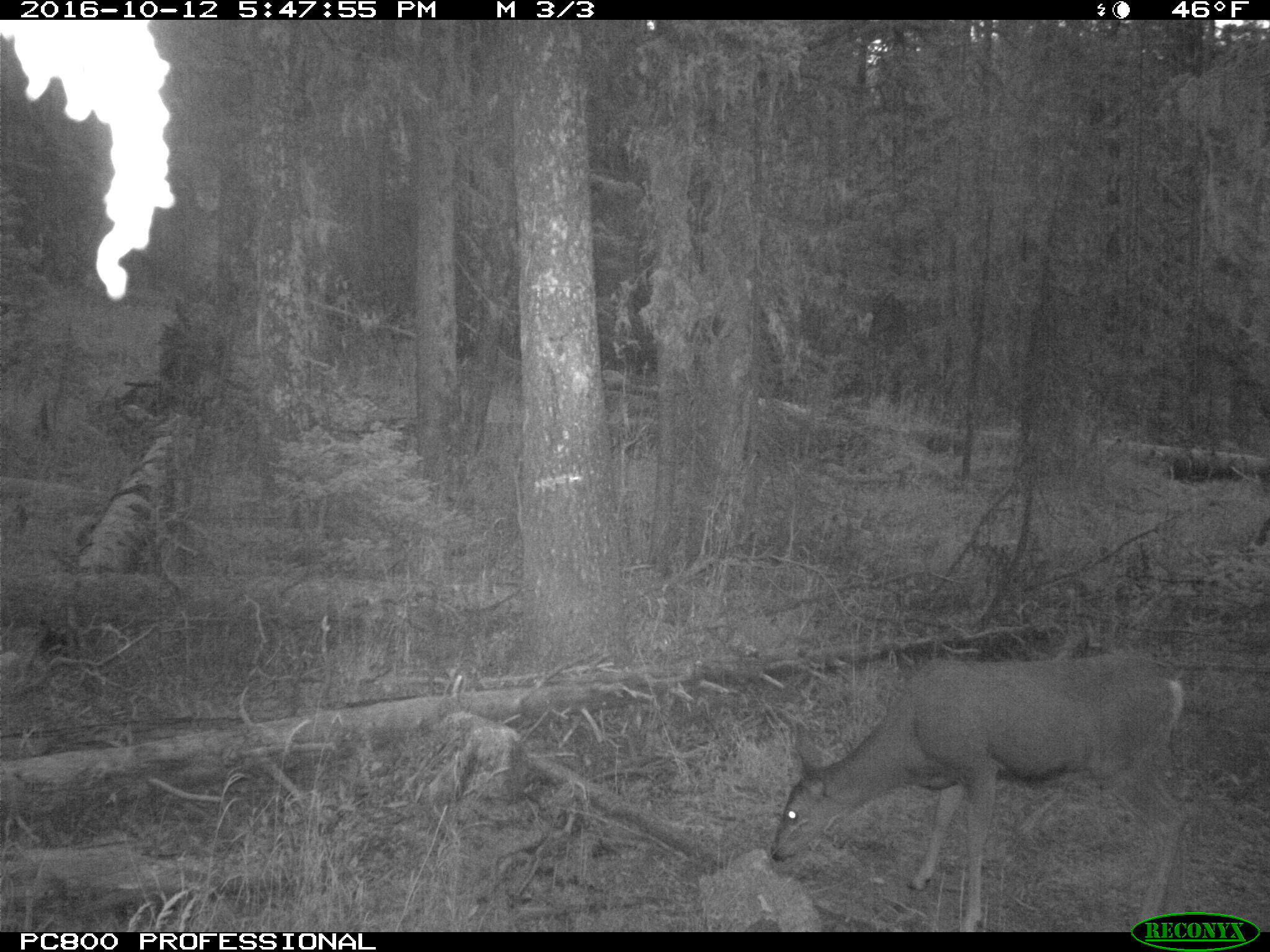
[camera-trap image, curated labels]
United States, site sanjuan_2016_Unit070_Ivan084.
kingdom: Animalia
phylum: Chordata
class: Mammalia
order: Artiodactyla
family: Cervidae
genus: Odocoileus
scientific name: Odocoileus hemionus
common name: mule deer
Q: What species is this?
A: Odocoileus hemionus (mule deer).